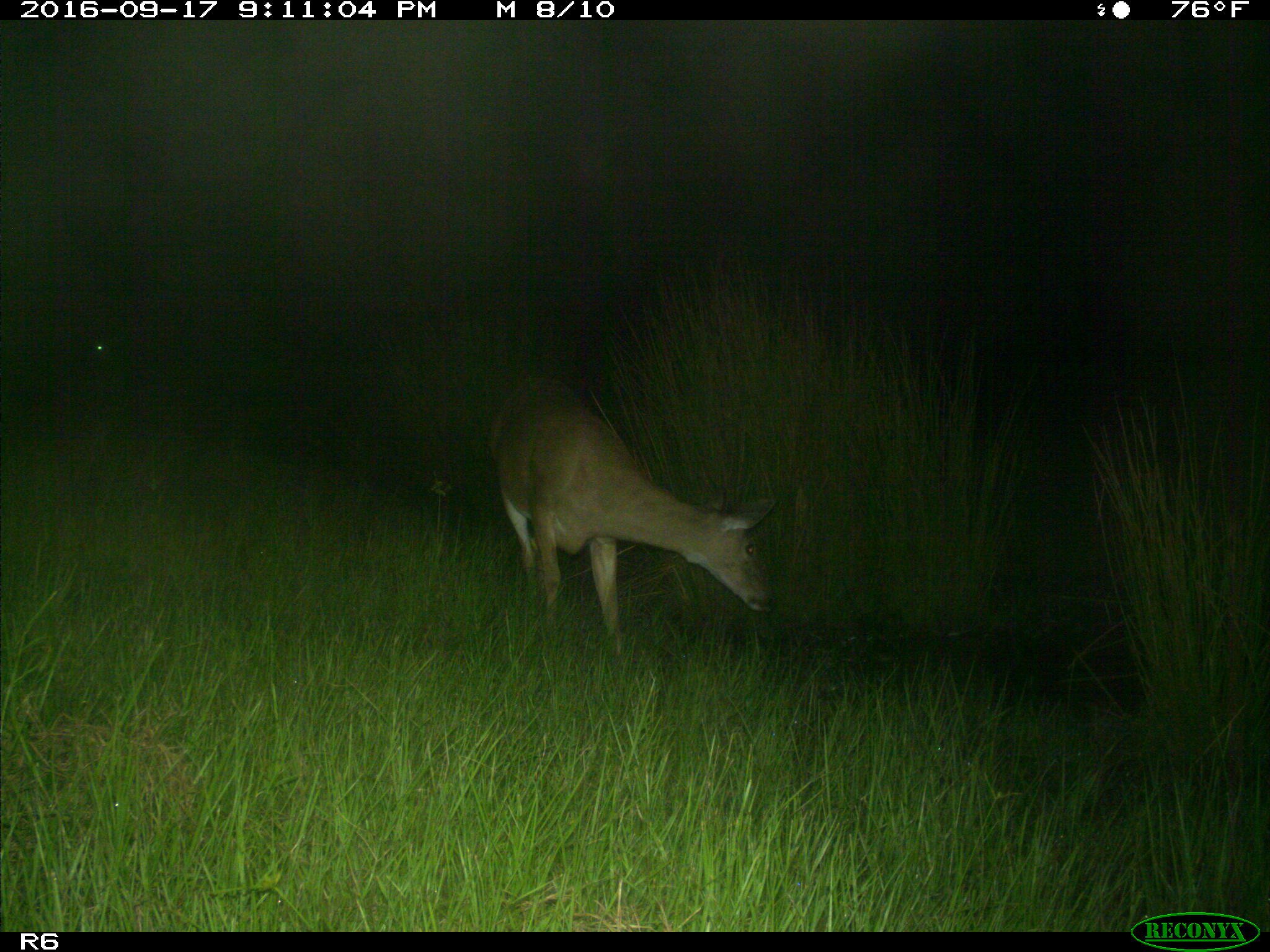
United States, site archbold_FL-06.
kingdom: Animalia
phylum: Chordata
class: Mammalia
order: Artiodactyla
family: Cervidae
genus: Odocoileus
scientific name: Odocoileus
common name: deer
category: unidentified deer